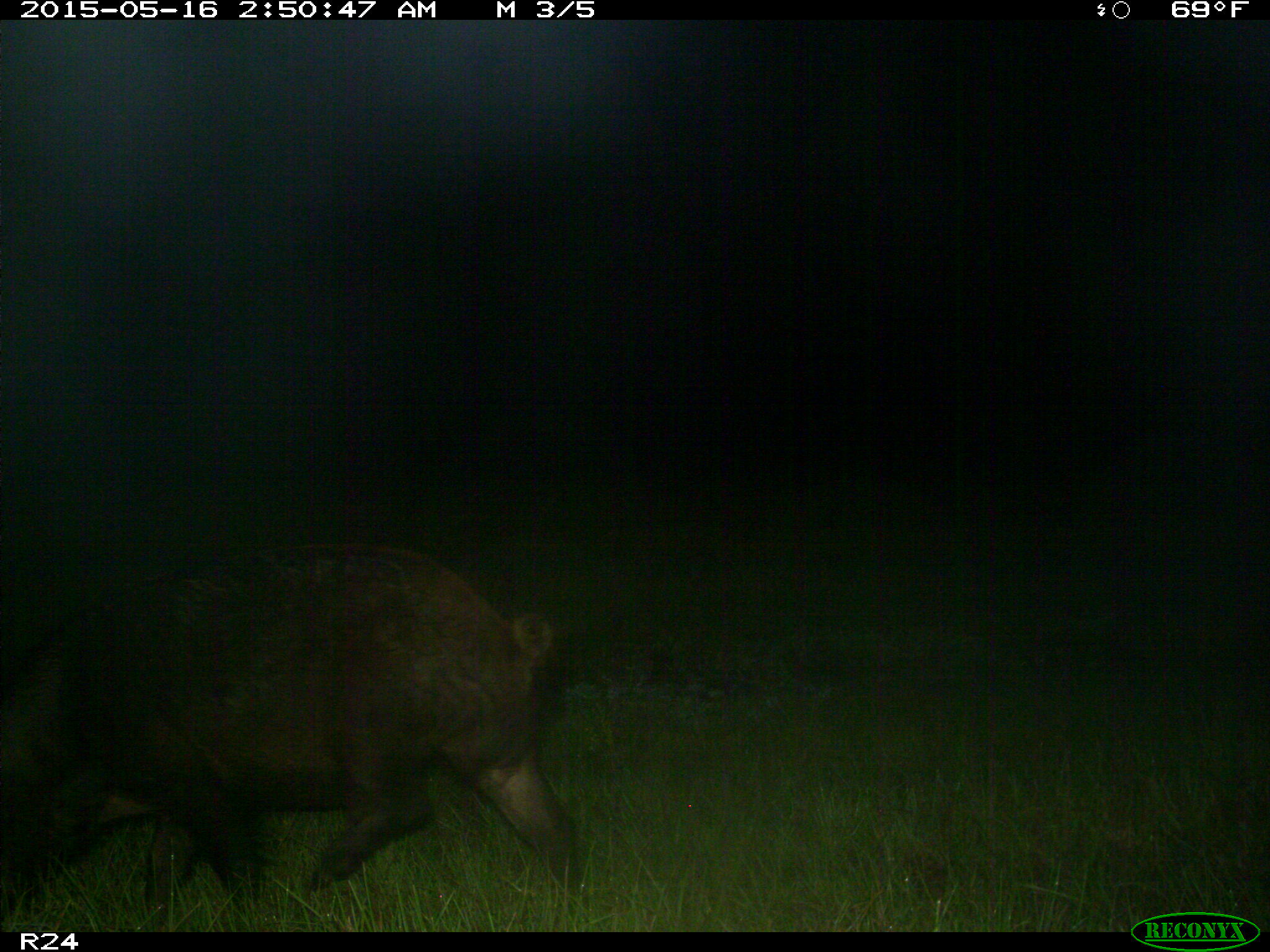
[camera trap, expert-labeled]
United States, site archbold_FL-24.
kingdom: Animalia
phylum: Chordata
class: Mammalia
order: Artiodactyla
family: Suidae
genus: Sus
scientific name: Sus scrofa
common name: wild boar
Sus scrofa (wild boar).